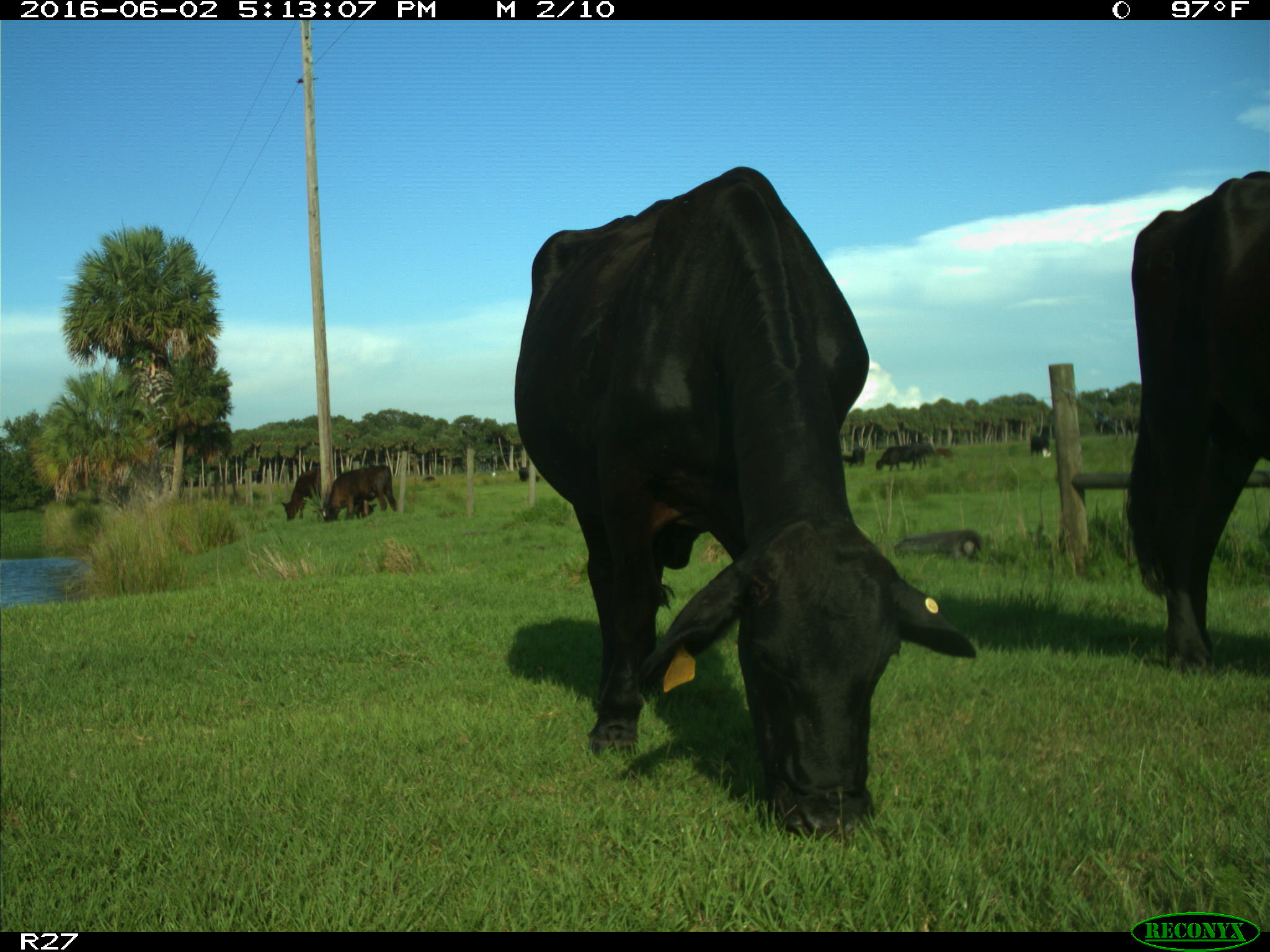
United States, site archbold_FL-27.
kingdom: Animalia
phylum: Chordata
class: Mammalia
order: Artiodactyla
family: Bovidae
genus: Bos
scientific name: Bos taurus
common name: domestic cow